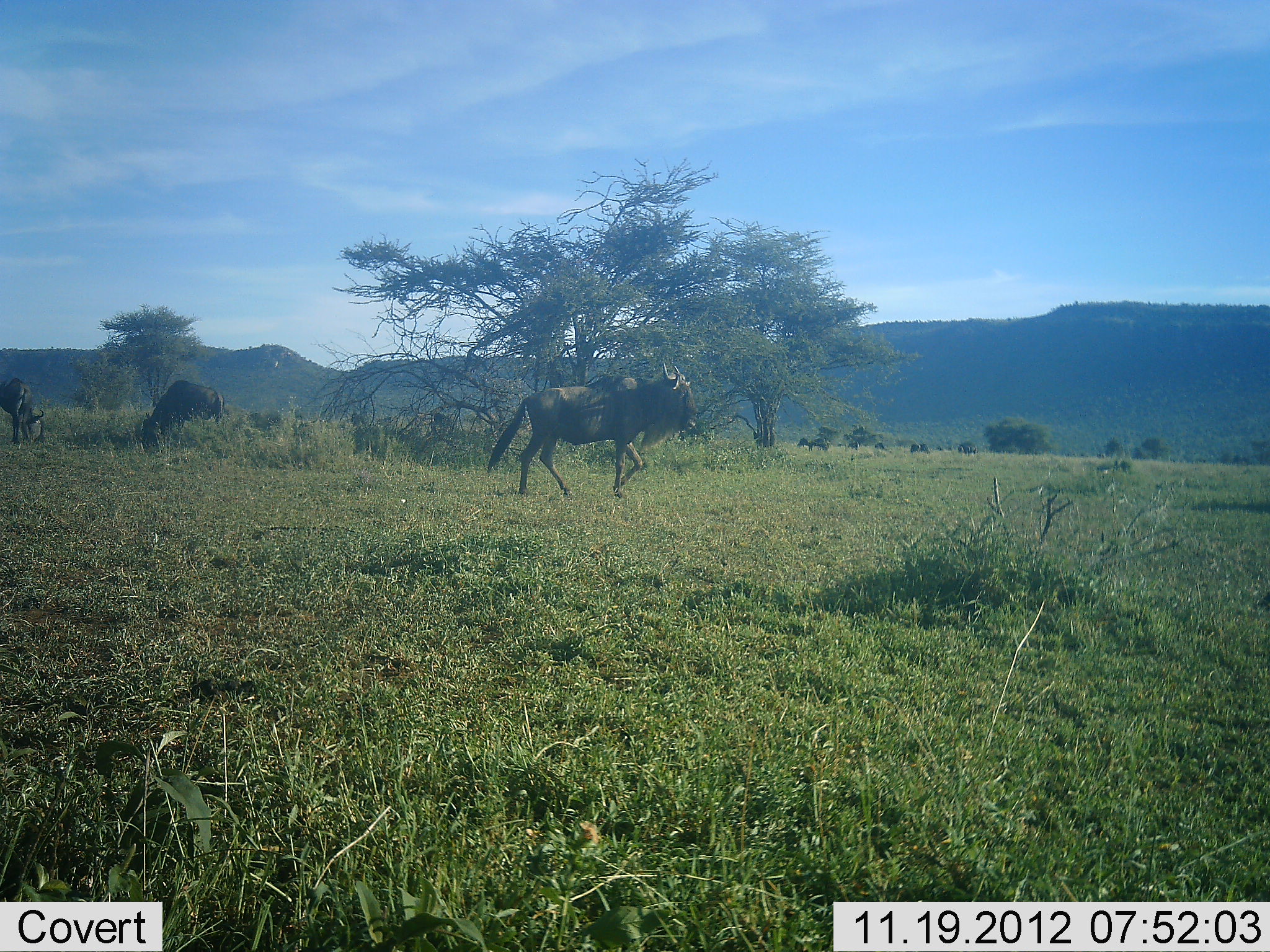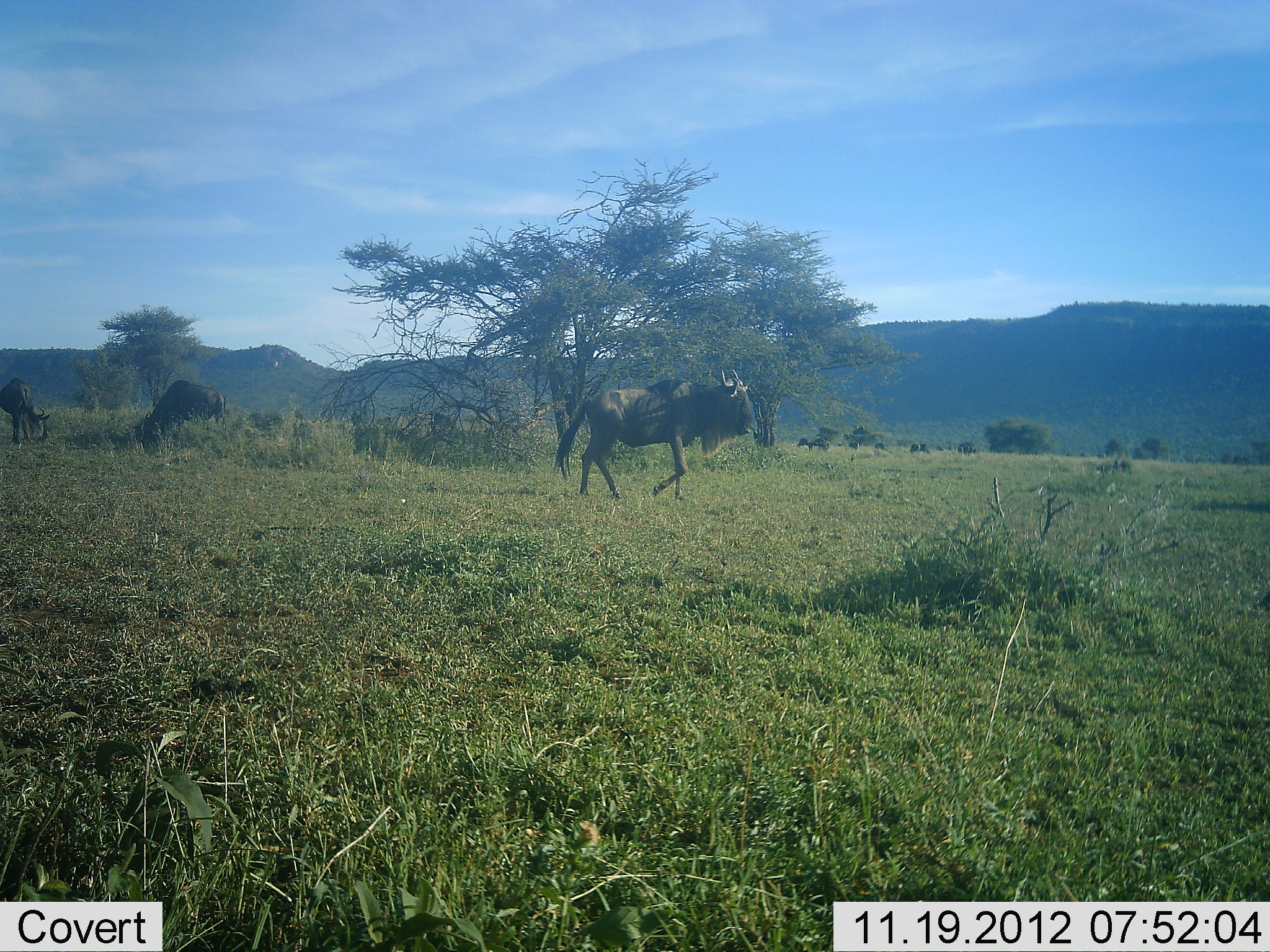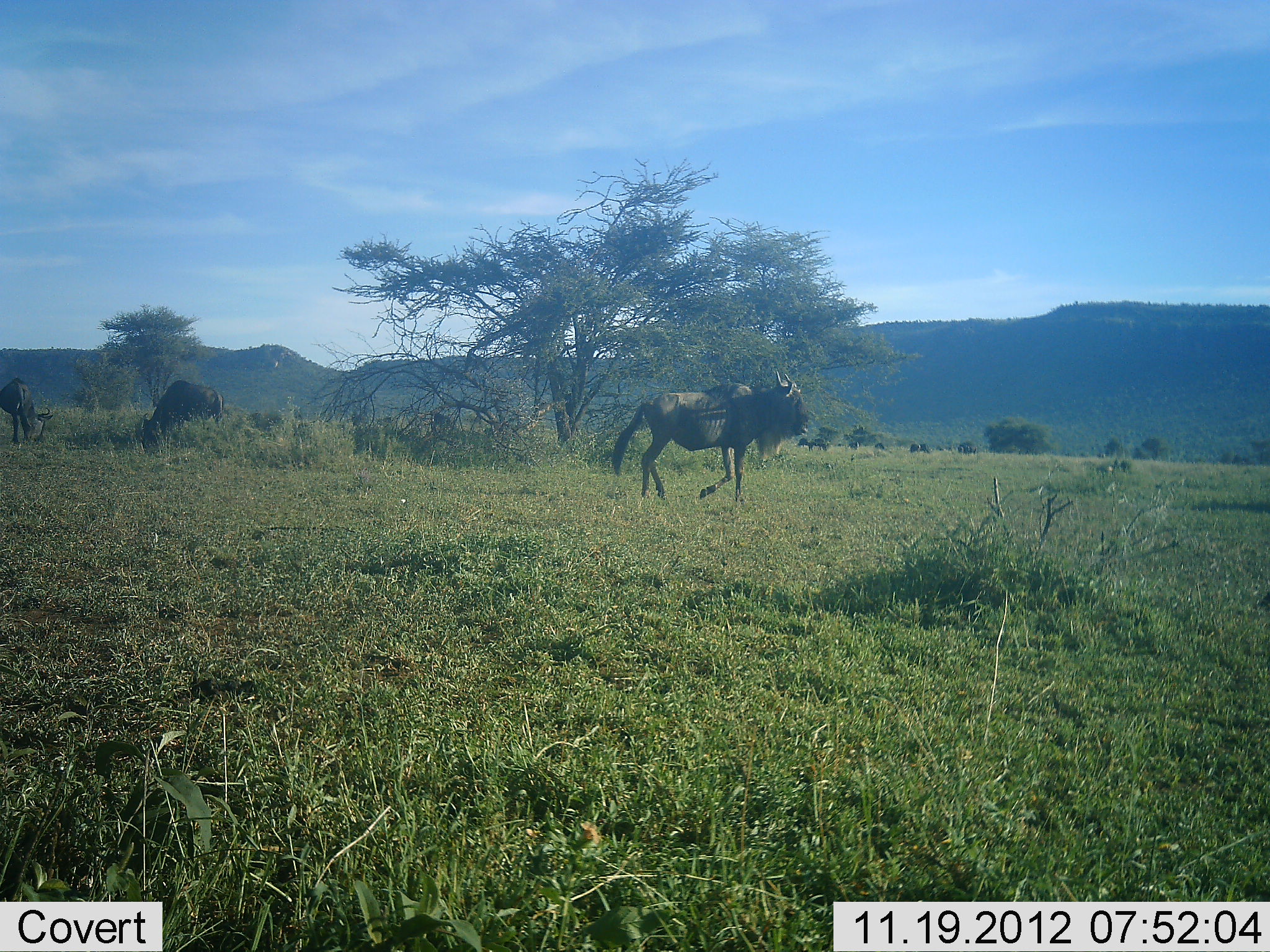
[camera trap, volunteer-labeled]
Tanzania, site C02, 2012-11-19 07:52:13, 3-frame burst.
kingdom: Animalia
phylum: Chordata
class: Mammalia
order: Artiodactyla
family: Bovidae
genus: Connochaetes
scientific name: Connochaetes taurinus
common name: blue wildebeest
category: wildebeest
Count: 4.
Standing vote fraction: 60%.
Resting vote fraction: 0%.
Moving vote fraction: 90%.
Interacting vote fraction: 0%.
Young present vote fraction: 0%.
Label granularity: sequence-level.